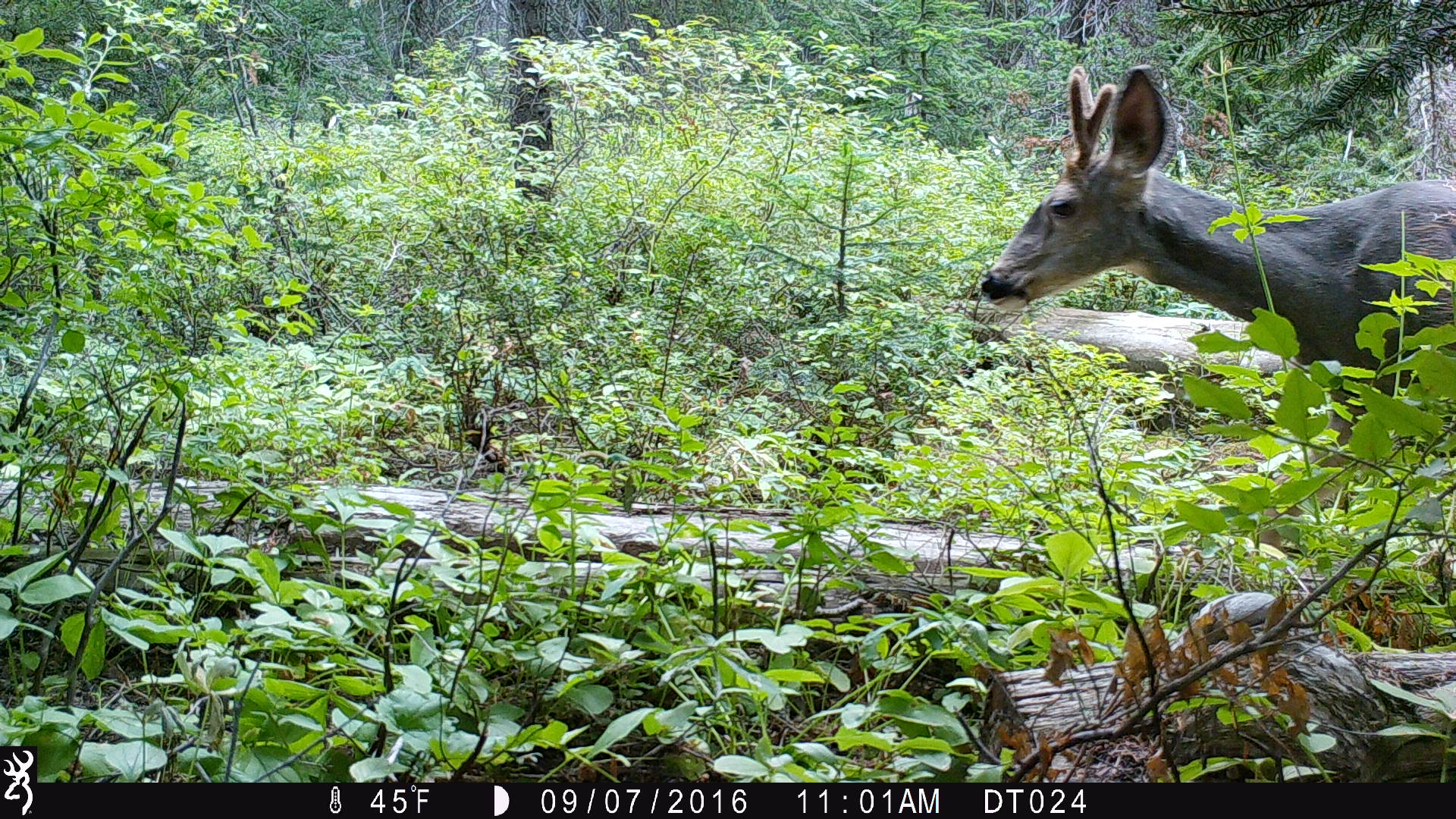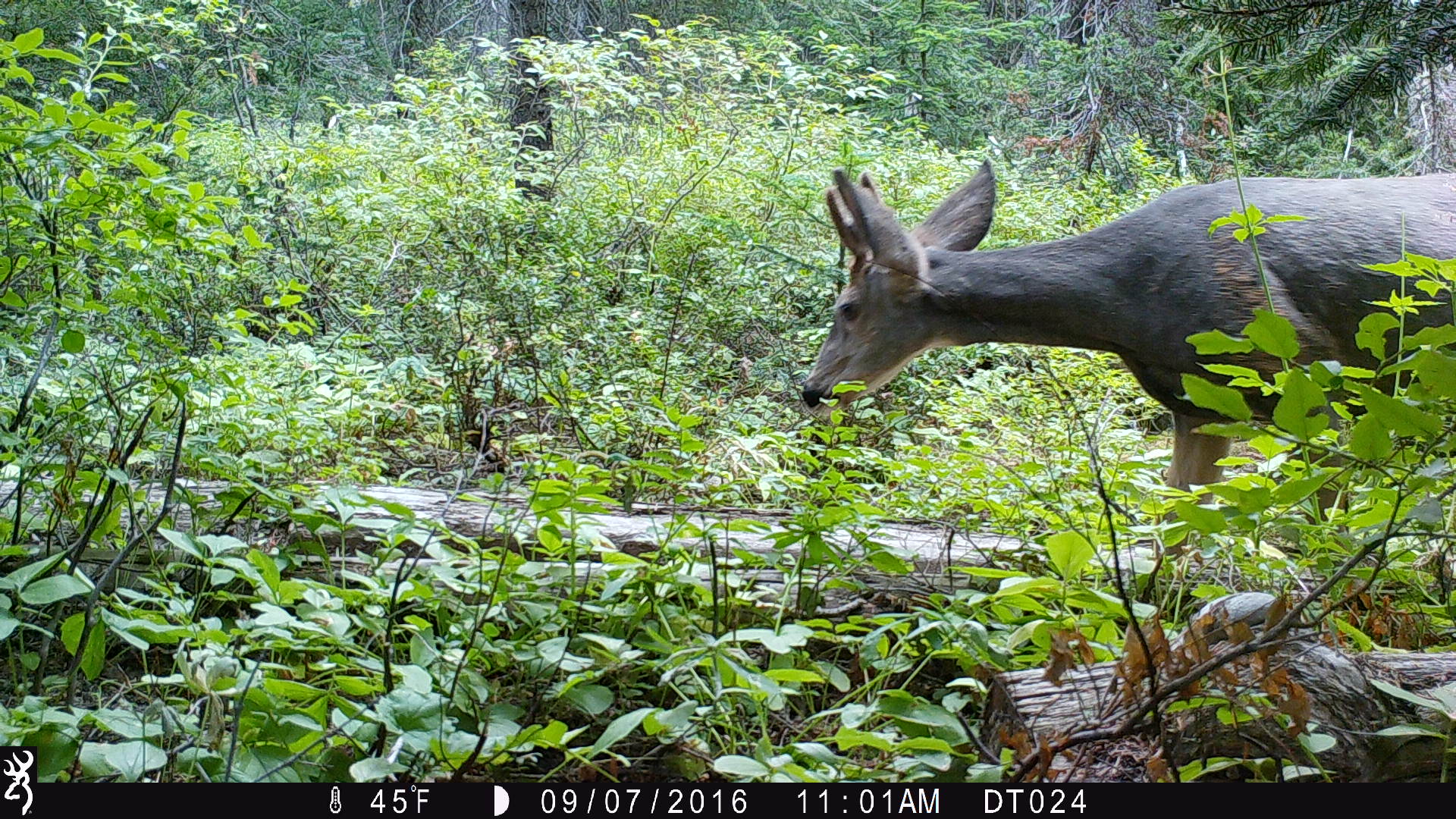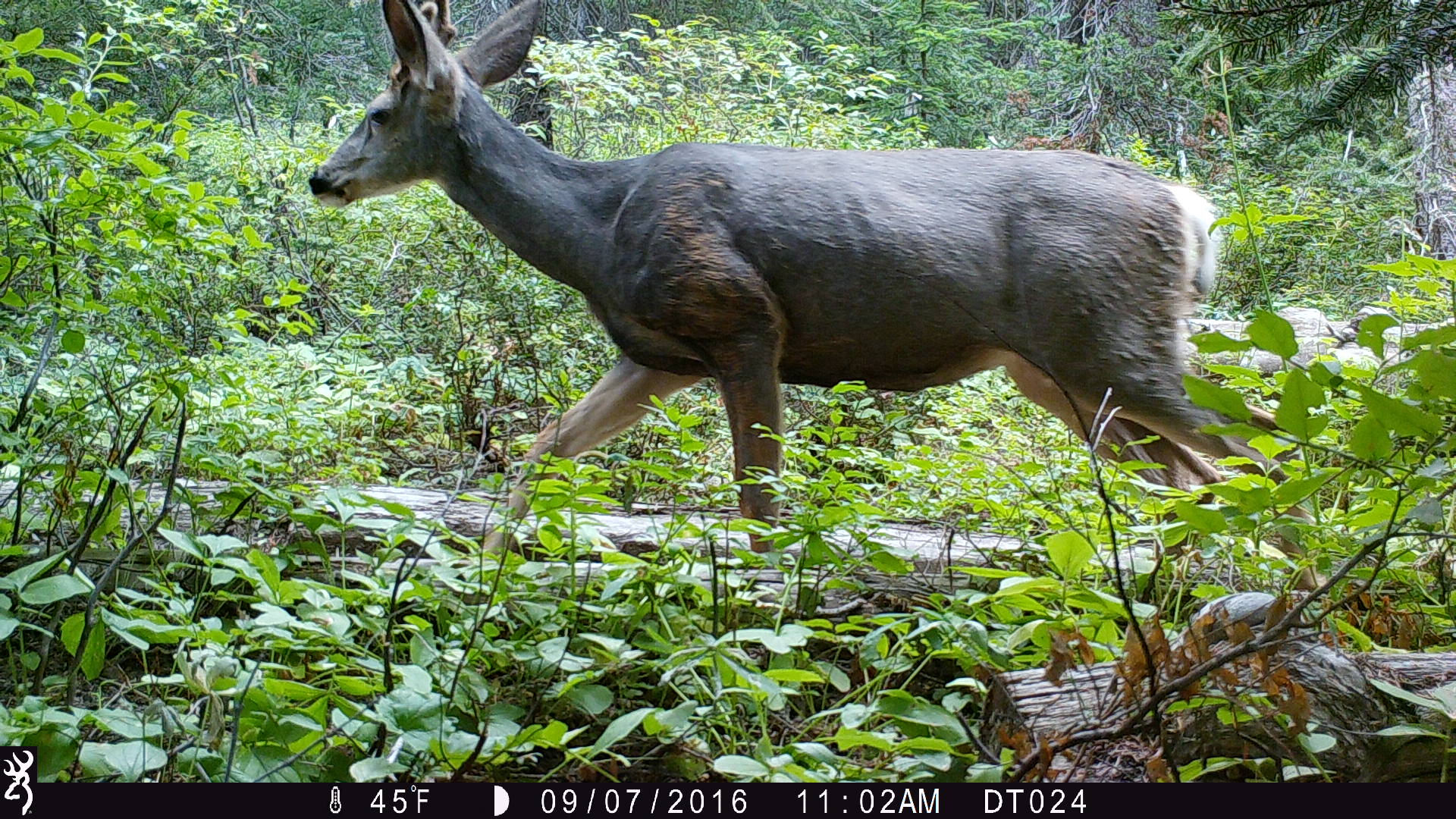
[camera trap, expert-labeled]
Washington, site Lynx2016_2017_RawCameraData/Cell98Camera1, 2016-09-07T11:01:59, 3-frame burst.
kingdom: Animalia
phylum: Chordata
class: Mammalia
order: Artiodactyla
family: Cervidae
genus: Odocoileus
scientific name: Odocoileus hemionus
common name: mule deer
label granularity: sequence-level